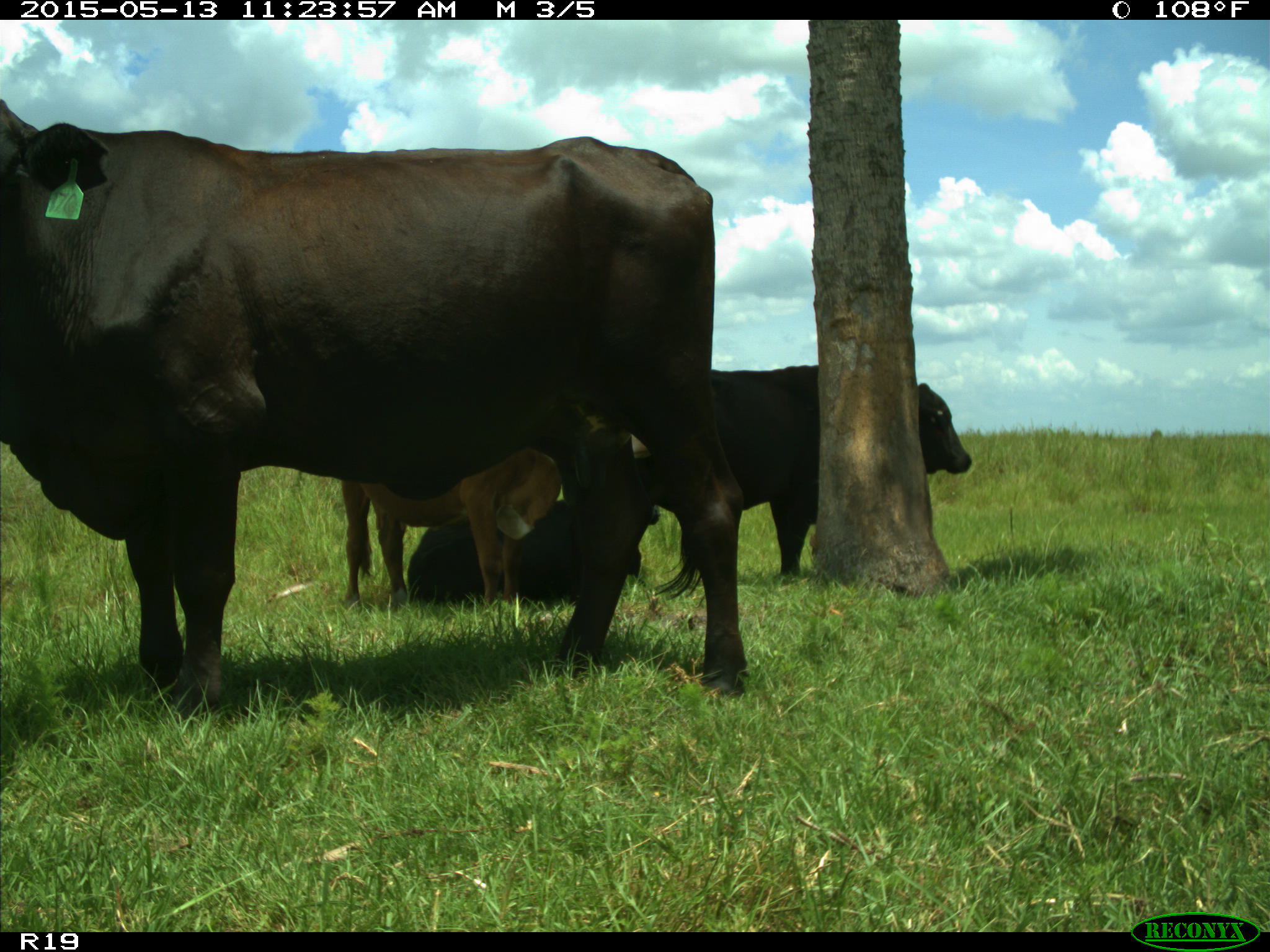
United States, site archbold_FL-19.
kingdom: Animalia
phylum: Chordata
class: Mammalia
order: Artiodactyla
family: Bovidae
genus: Bos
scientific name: Bos taurus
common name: domestic cow